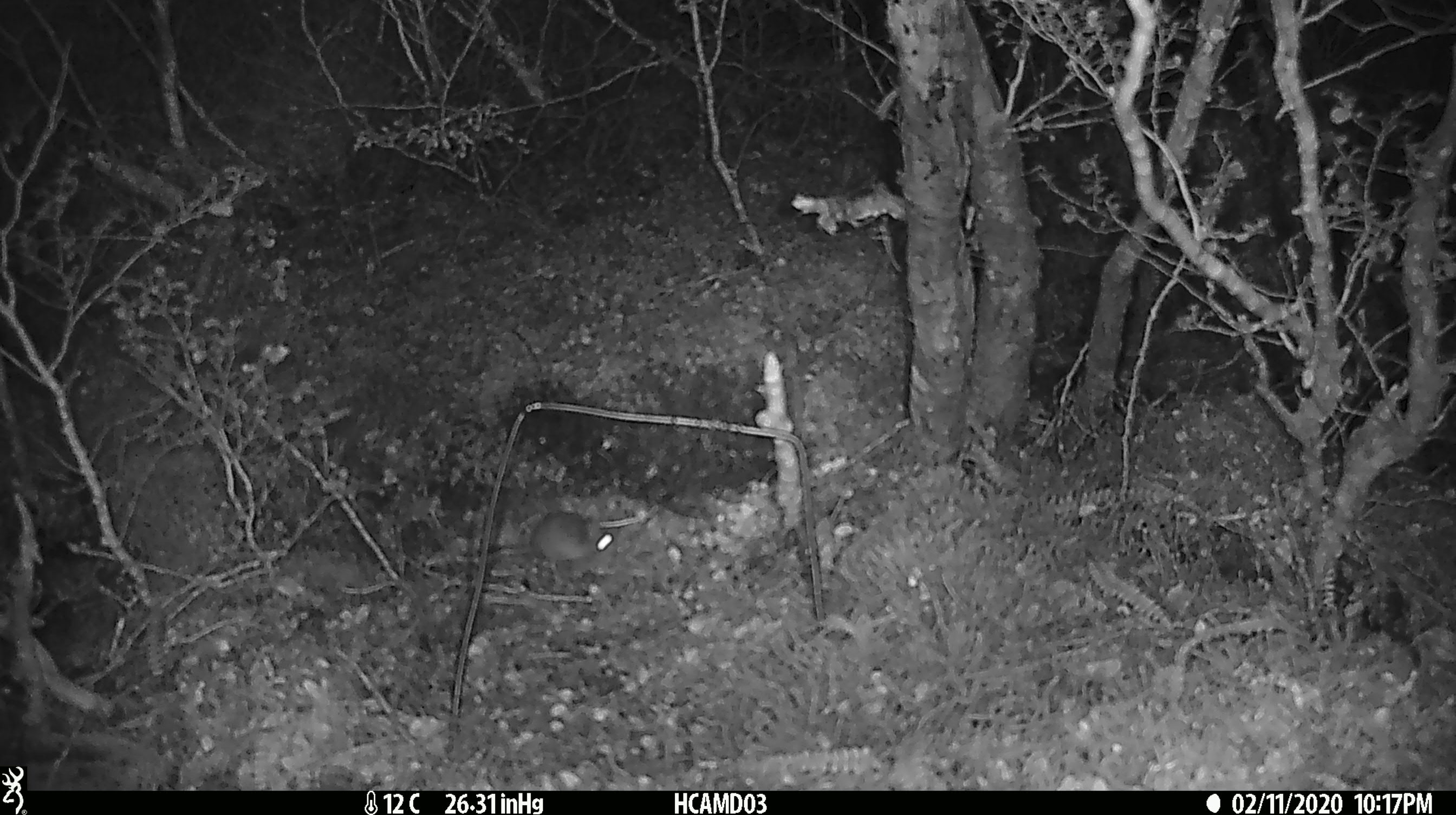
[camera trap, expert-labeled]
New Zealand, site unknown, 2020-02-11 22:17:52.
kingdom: Animalia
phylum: Chordata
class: Mammalia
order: Rodentia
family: Muridae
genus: Mus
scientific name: Mus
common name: mouse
Mouse (Mus).